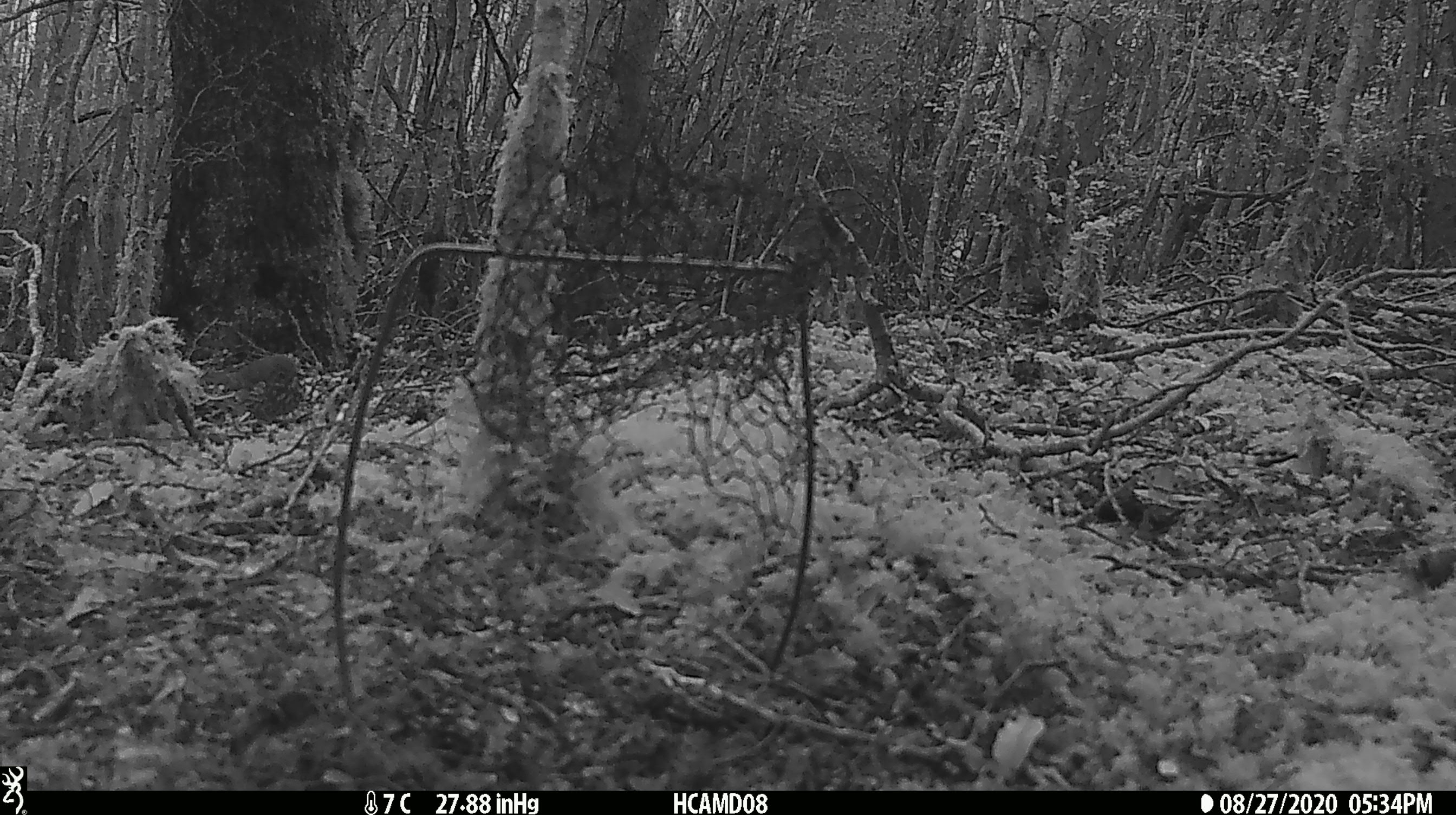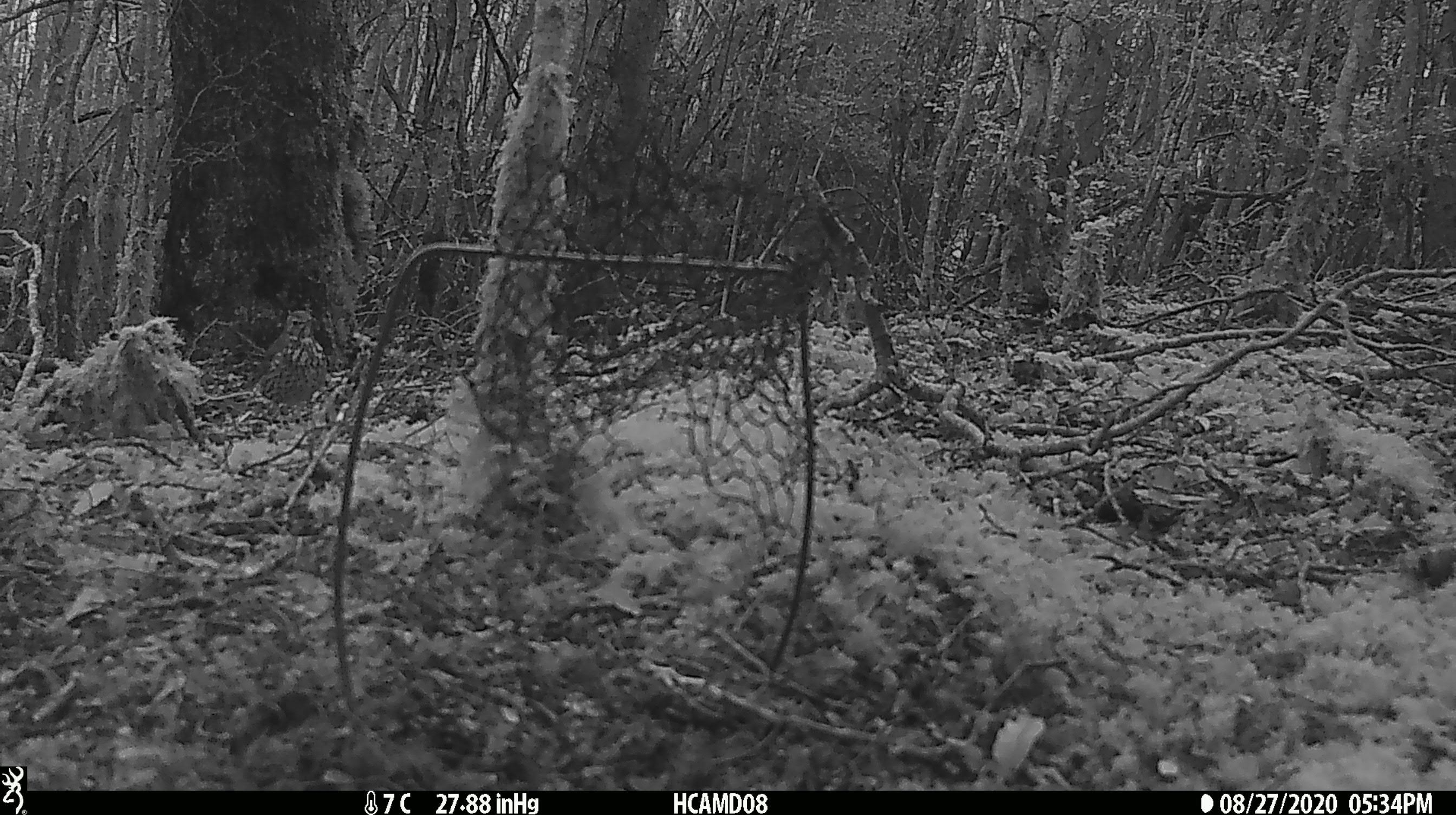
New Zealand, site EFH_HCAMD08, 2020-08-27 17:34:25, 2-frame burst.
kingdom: Animalia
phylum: Chordata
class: Aves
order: Passeriformes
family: Turdidae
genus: Turdus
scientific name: Turdus philomelos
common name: song thrush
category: thrush